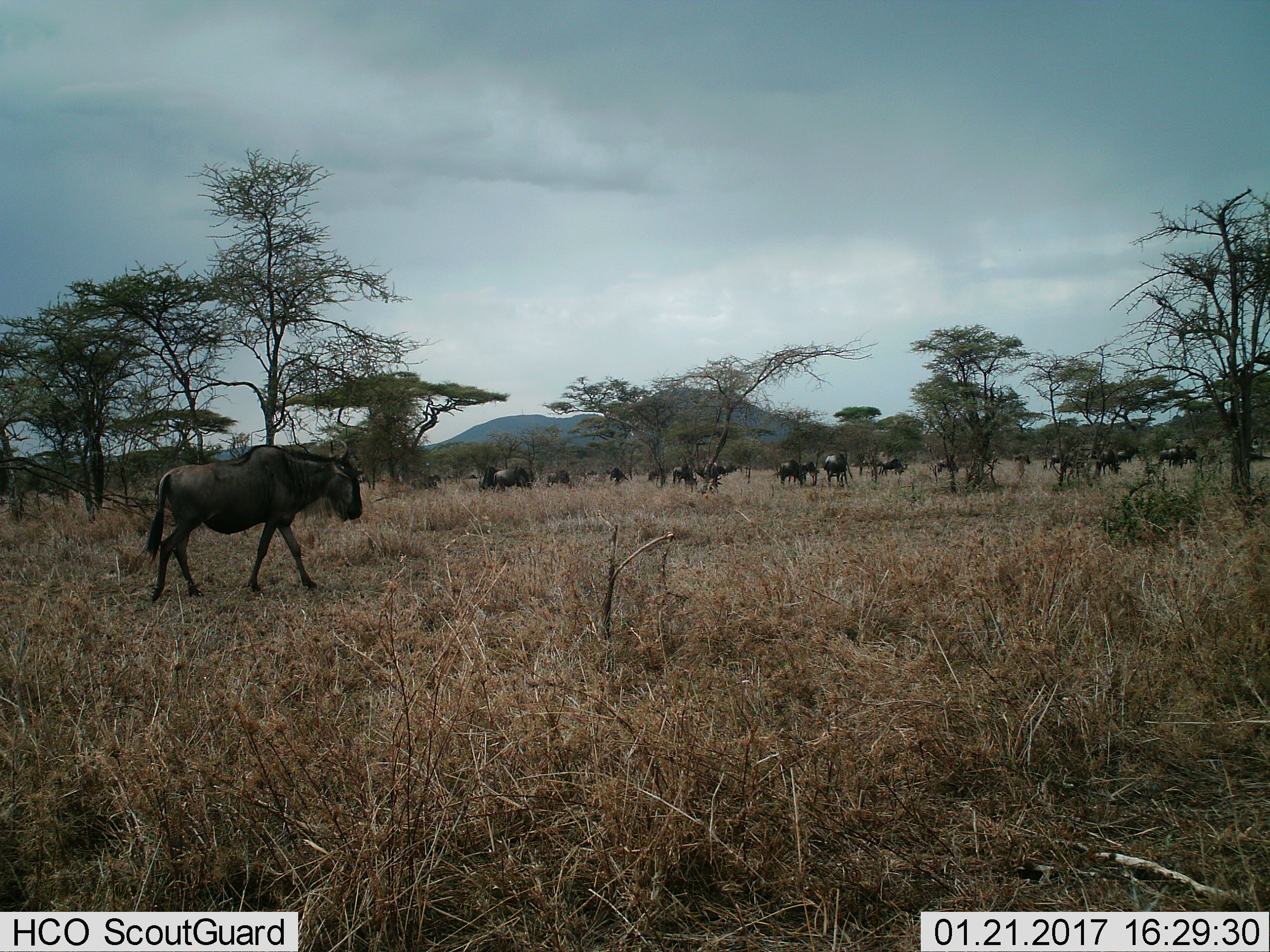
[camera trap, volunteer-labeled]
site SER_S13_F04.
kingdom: Animalia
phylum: Chordata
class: Mammalia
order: Artiodactyla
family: Bovidae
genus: Connochaetes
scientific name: Connochaetes taurinus taurinus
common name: blue wildebeest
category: wildebeestblue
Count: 11-50.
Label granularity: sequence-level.